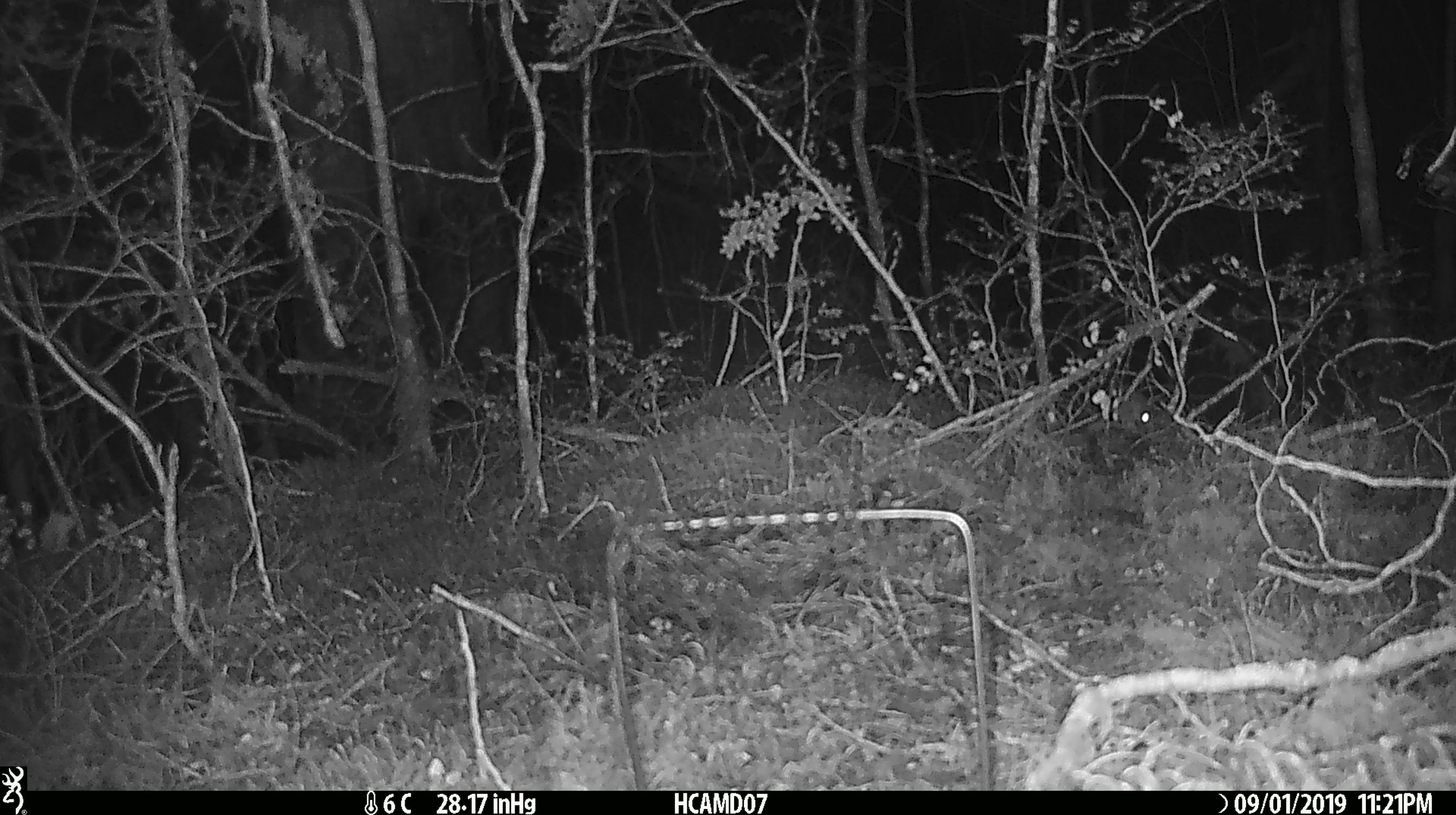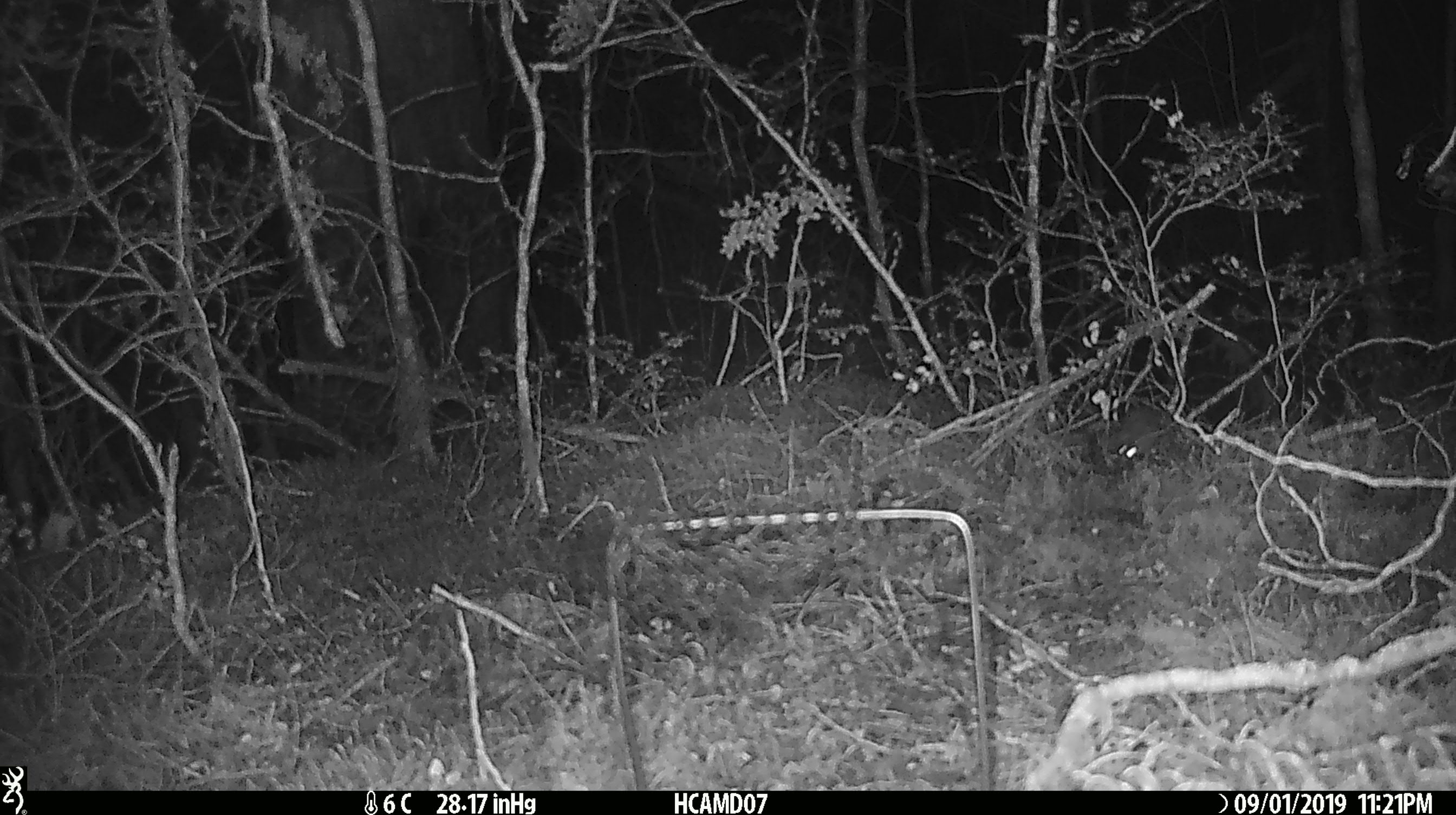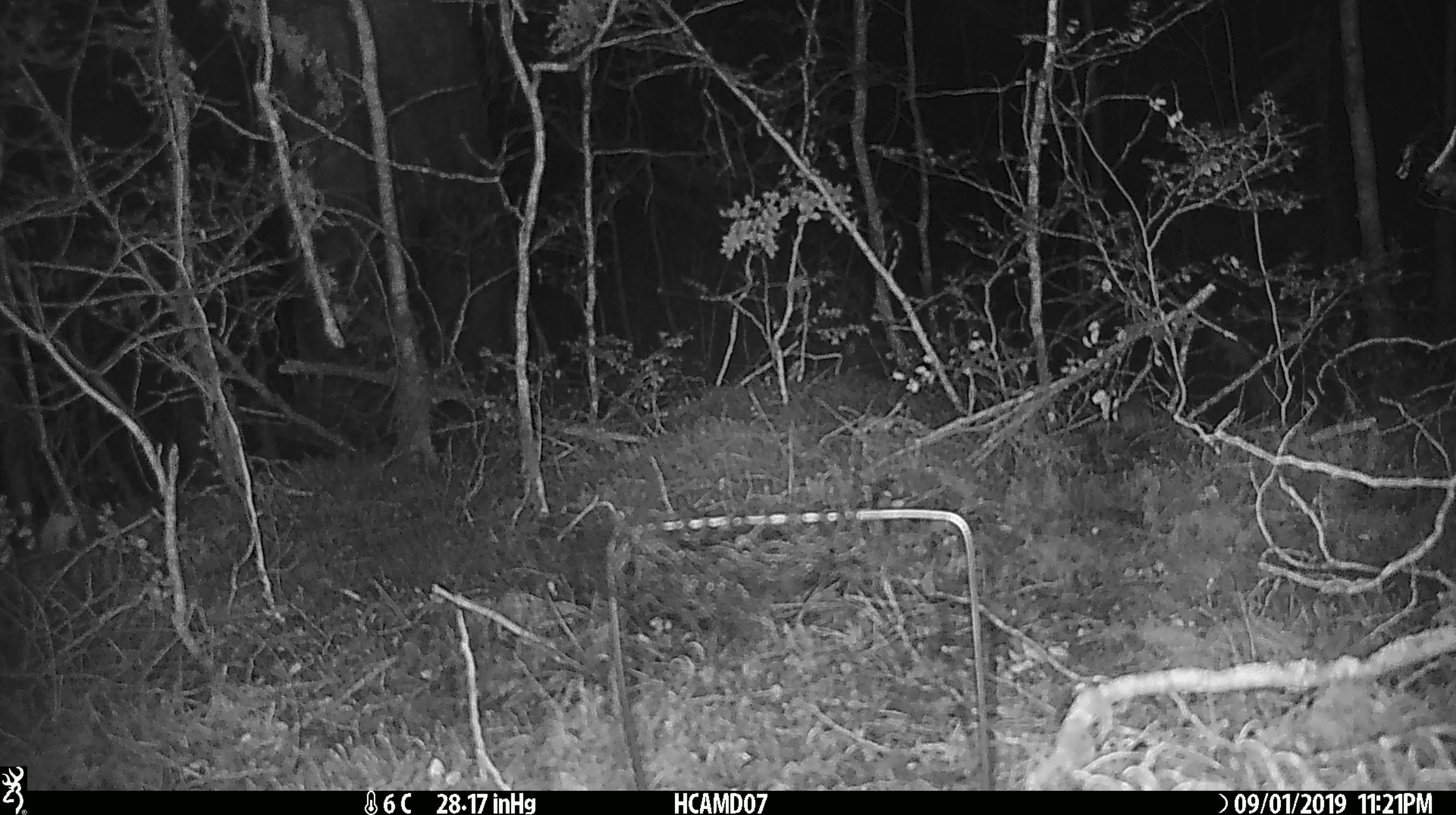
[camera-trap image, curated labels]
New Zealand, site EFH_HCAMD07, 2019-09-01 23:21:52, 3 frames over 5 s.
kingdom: Animalia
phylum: Chordata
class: Mammalia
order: Rodentia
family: Muridae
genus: Mus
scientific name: Mus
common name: mouse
Mouse (Mus).